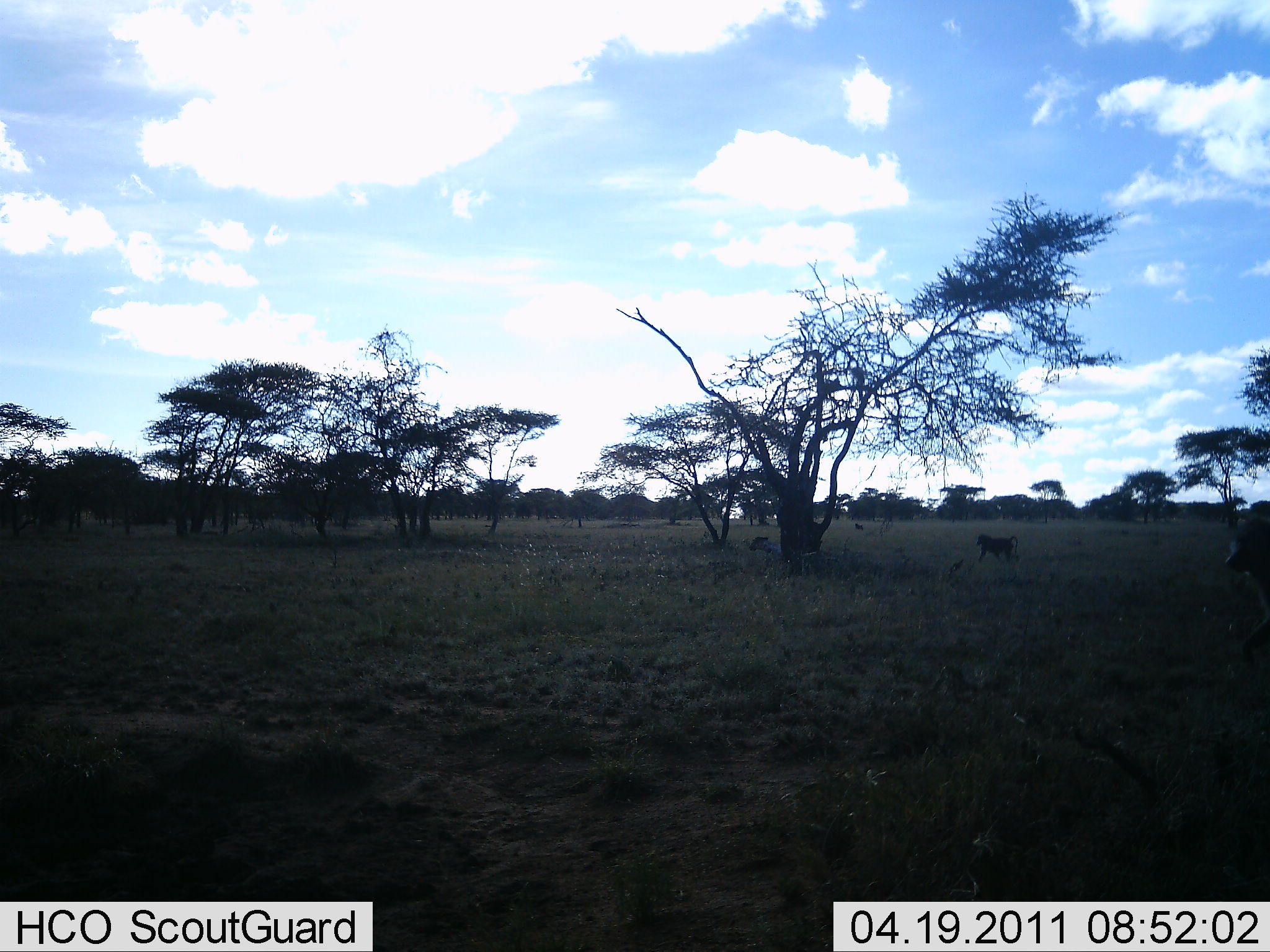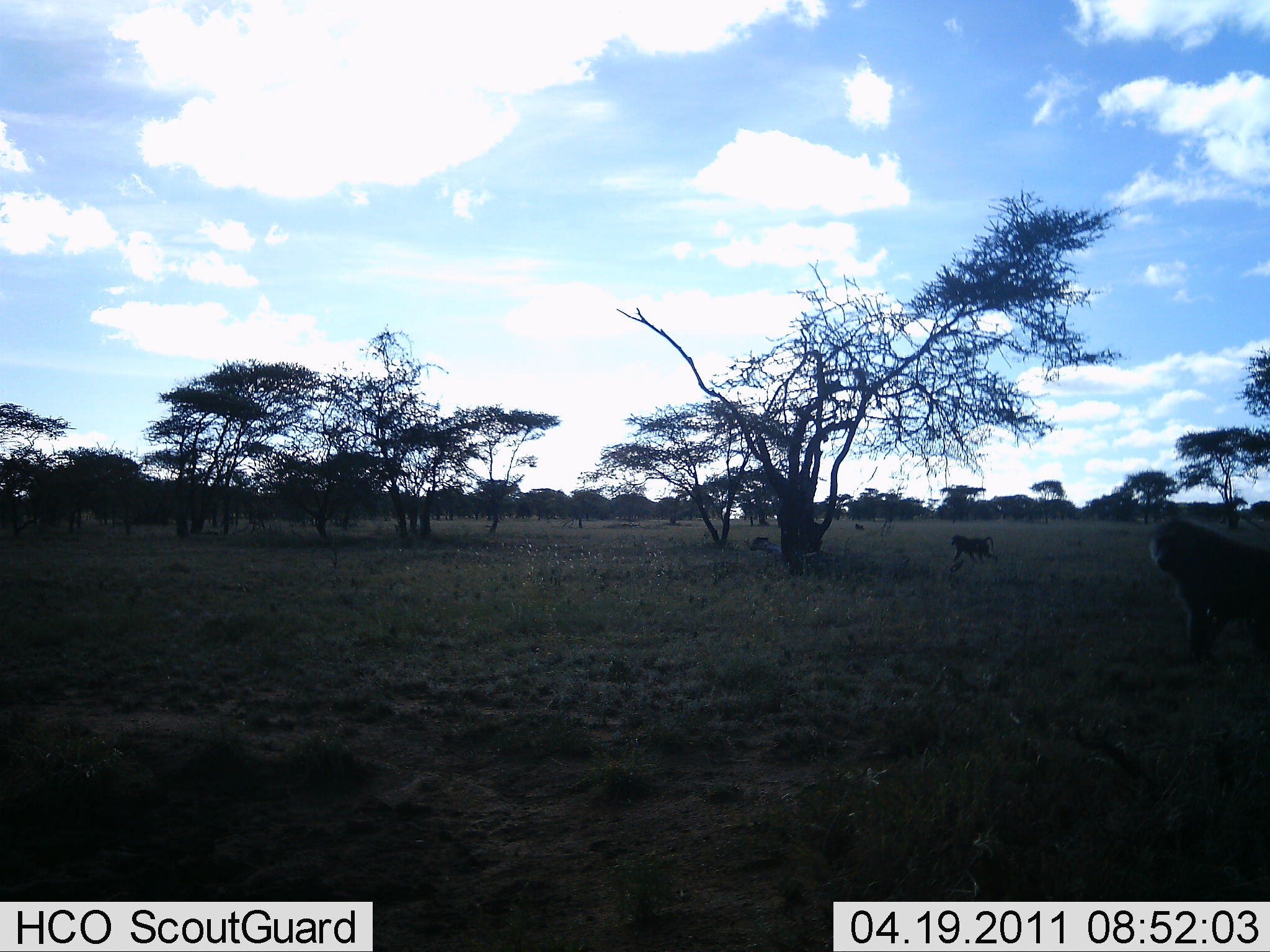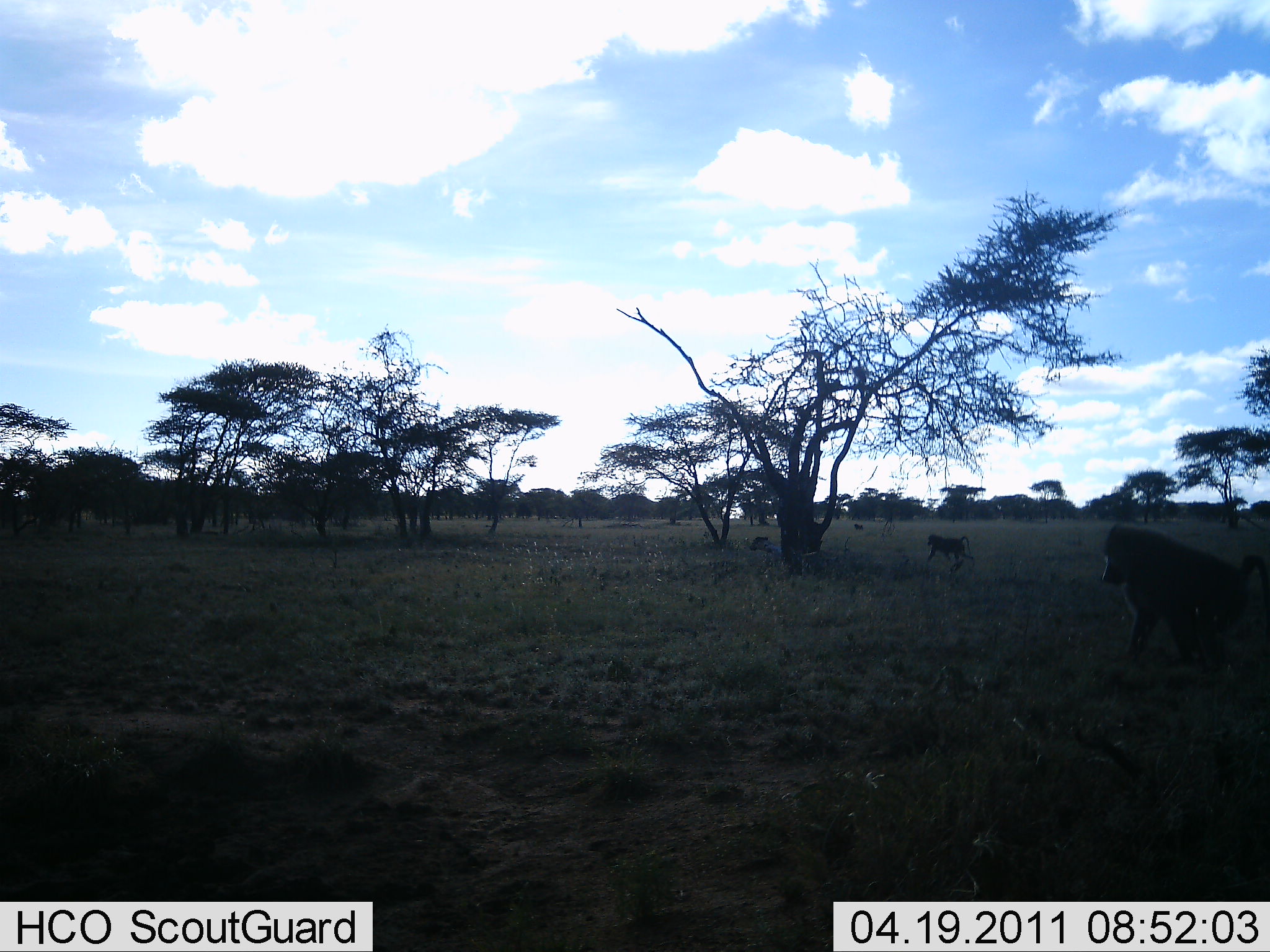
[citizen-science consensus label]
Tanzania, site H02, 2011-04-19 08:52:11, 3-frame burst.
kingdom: Animalia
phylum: Chordata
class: Mammalia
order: Primates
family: Cercopithecidae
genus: Papio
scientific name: Papio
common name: baboon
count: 2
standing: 9%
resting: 9%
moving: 91%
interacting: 0%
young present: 0%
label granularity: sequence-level